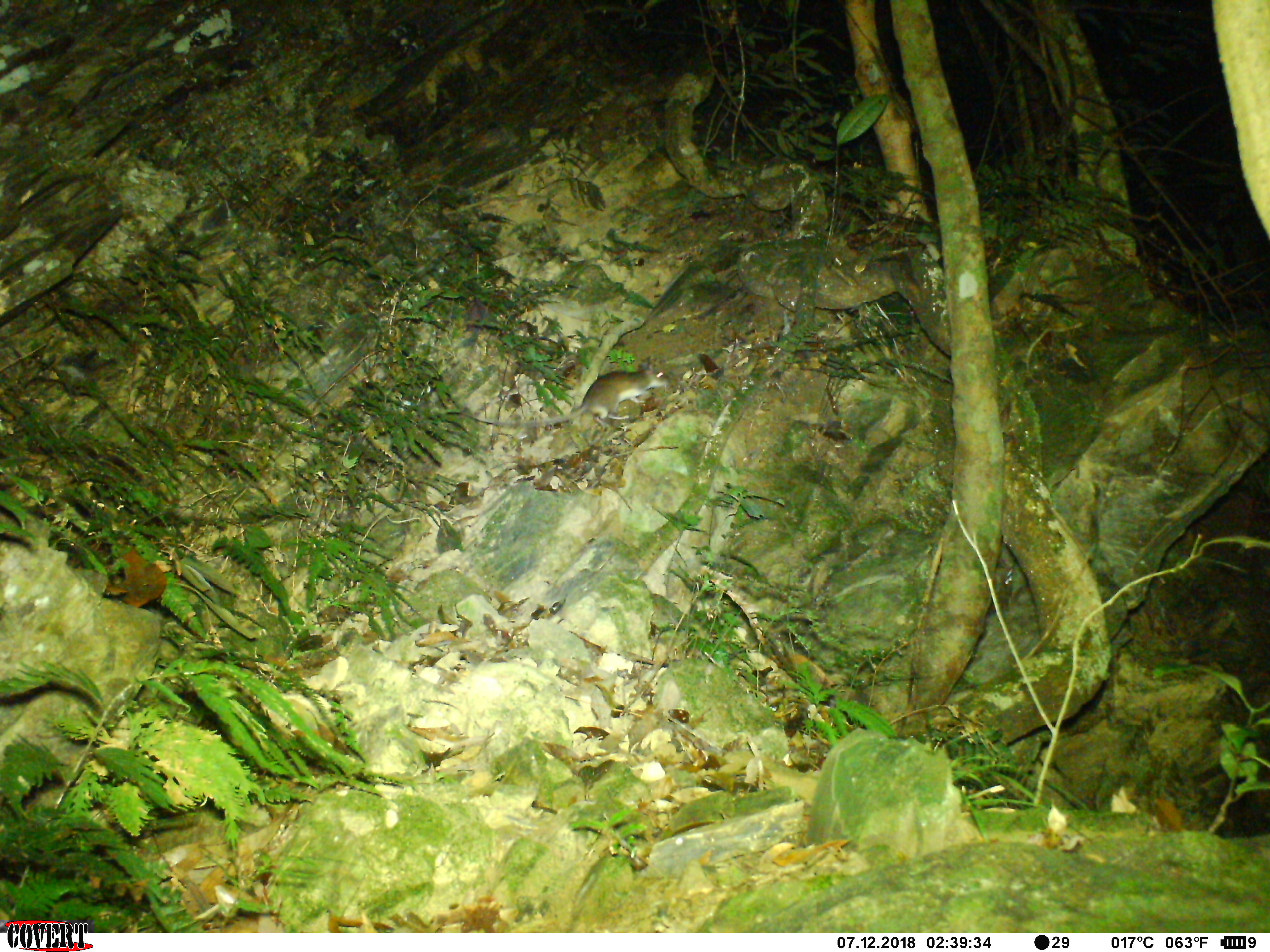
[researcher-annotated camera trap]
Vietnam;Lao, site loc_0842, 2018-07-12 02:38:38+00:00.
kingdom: Animalia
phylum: Chordata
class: Mammalia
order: Rodentia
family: Muridae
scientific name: Muridae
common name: old-world mice and rats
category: unidentified murid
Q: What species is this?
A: Unidentified murid (old-world mice and rats) (Muridae).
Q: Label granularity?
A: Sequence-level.